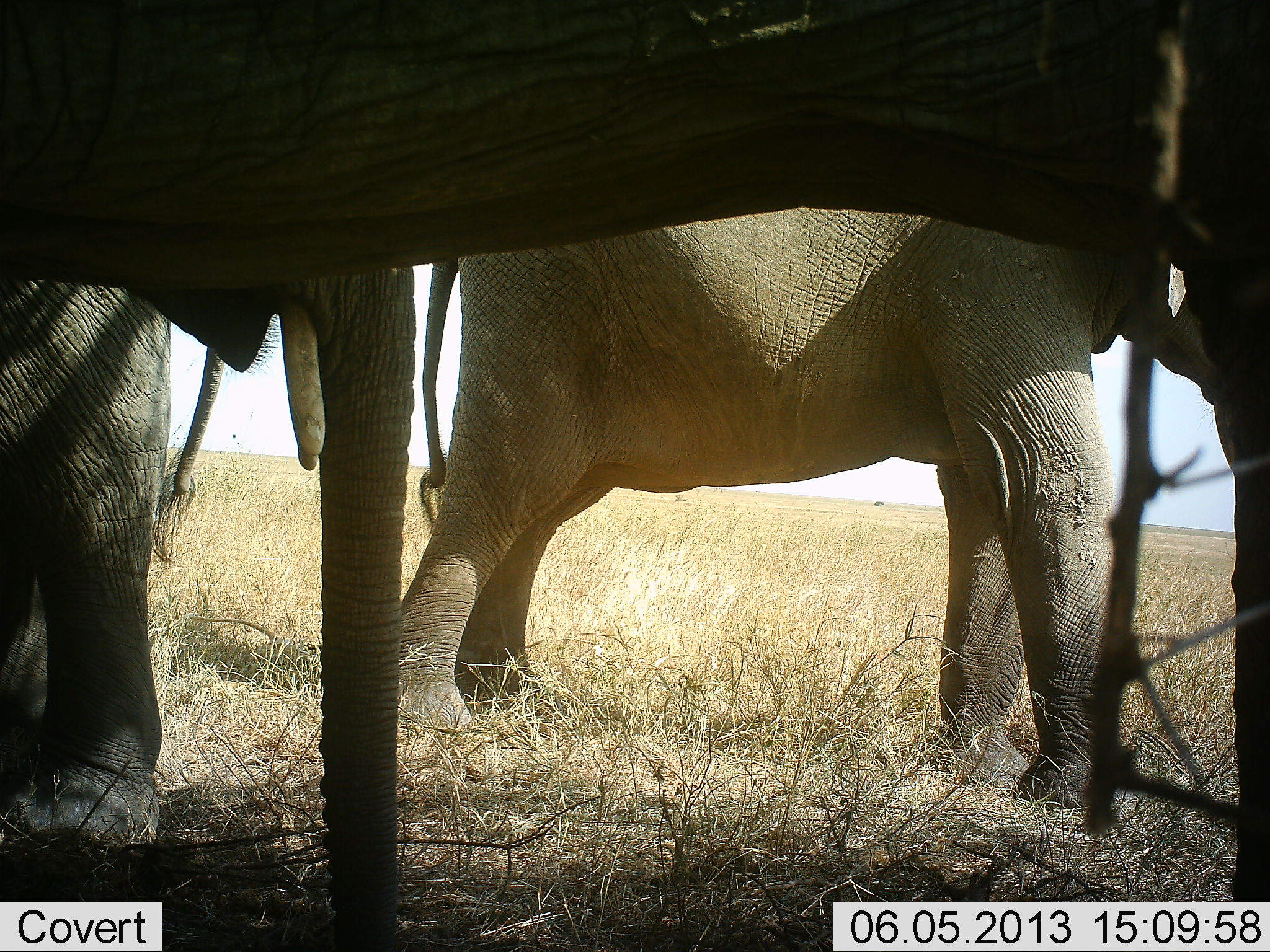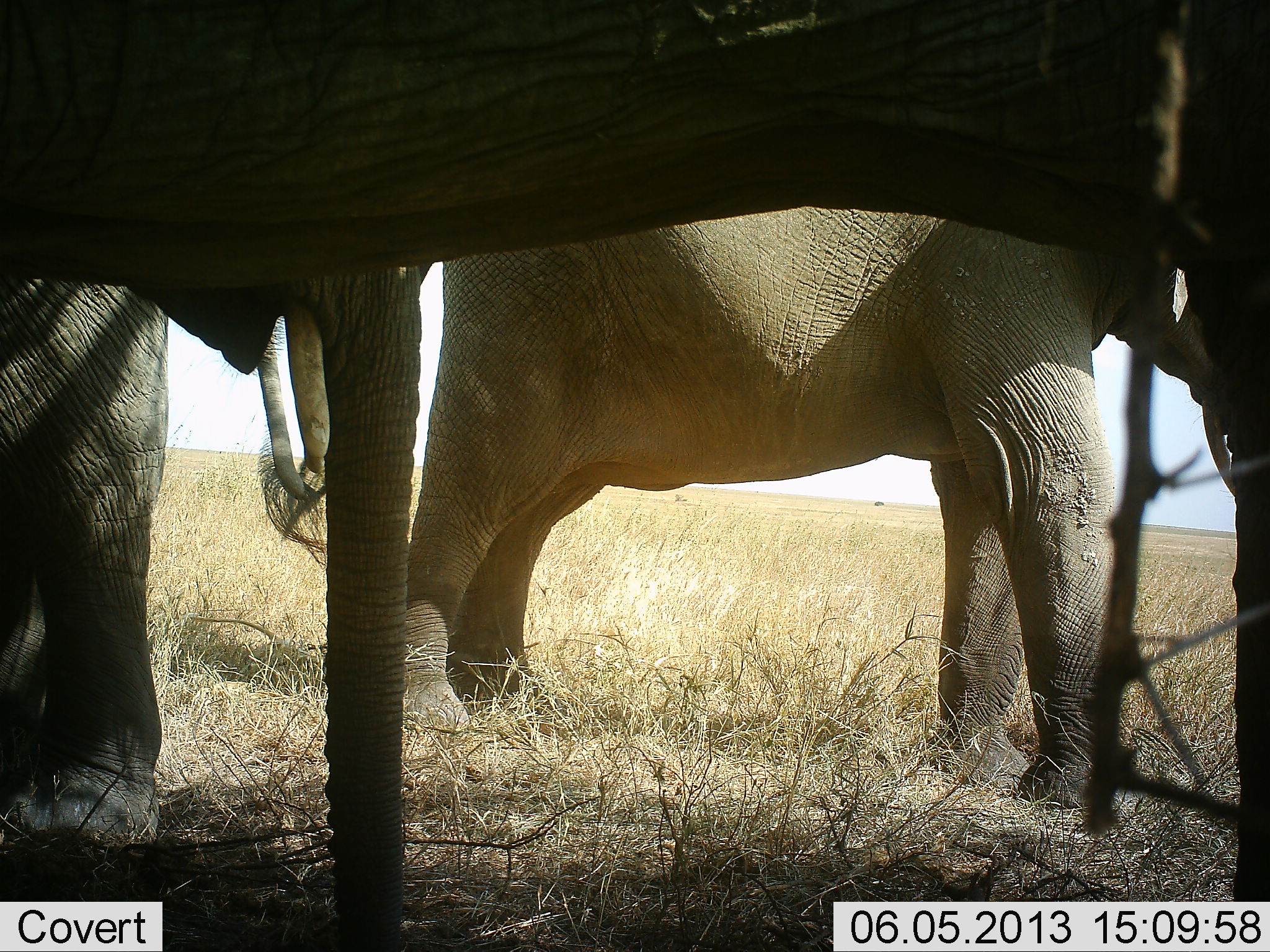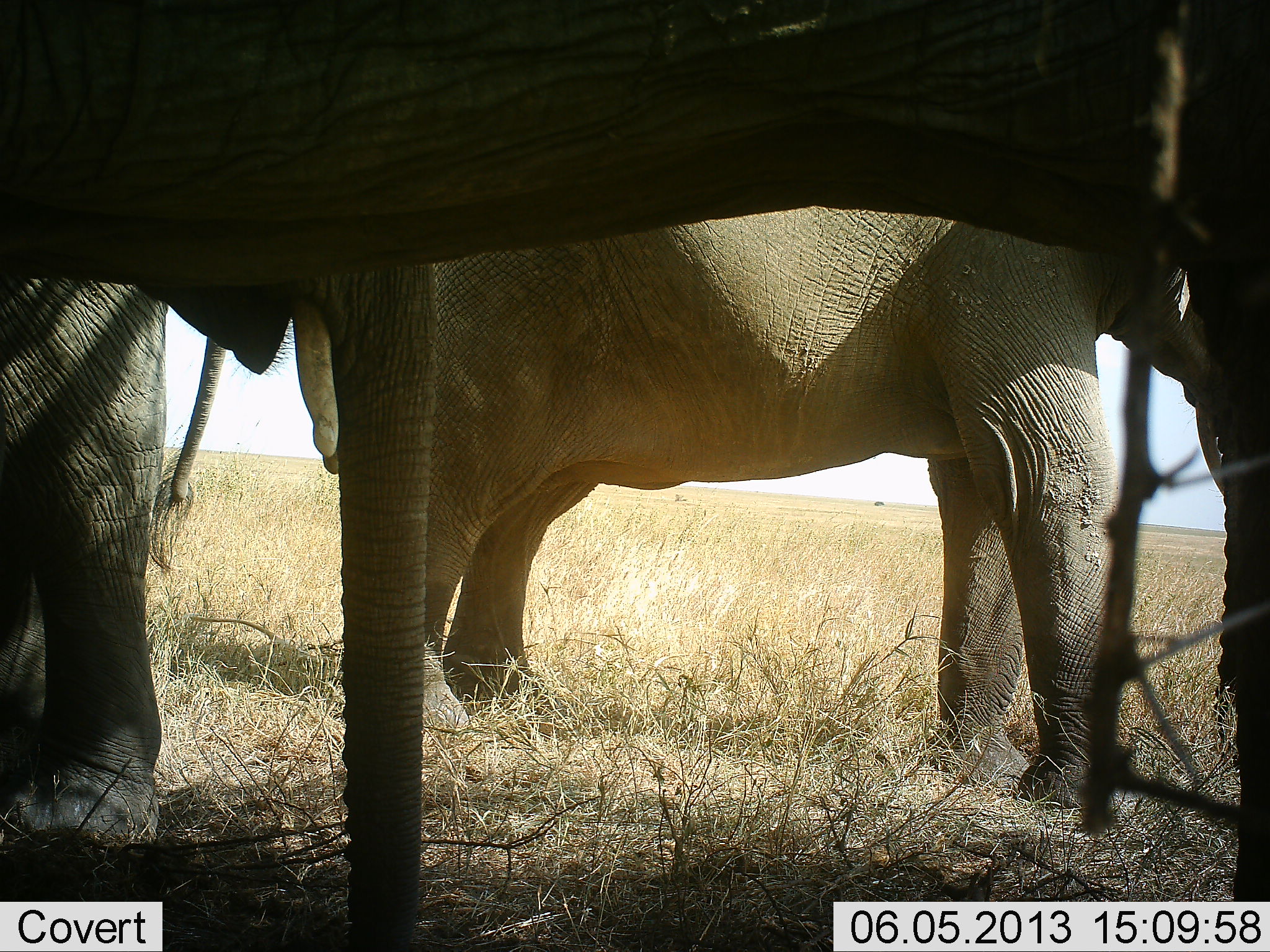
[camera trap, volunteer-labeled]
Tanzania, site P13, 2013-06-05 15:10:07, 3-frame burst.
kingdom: Animalia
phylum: Chordata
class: Mammalia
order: Proboscidea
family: Elephantidae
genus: Loxodonta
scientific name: Loxodonta africana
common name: african bush elephant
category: elephant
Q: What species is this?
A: Elephant (african bush elephant) (Loxodonta africana).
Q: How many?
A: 3.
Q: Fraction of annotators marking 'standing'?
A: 100%.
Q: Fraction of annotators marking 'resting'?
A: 0%.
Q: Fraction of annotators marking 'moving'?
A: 0%.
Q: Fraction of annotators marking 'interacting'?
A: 10%.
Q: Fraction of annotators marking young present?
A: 0%.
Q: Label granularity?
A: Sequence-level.